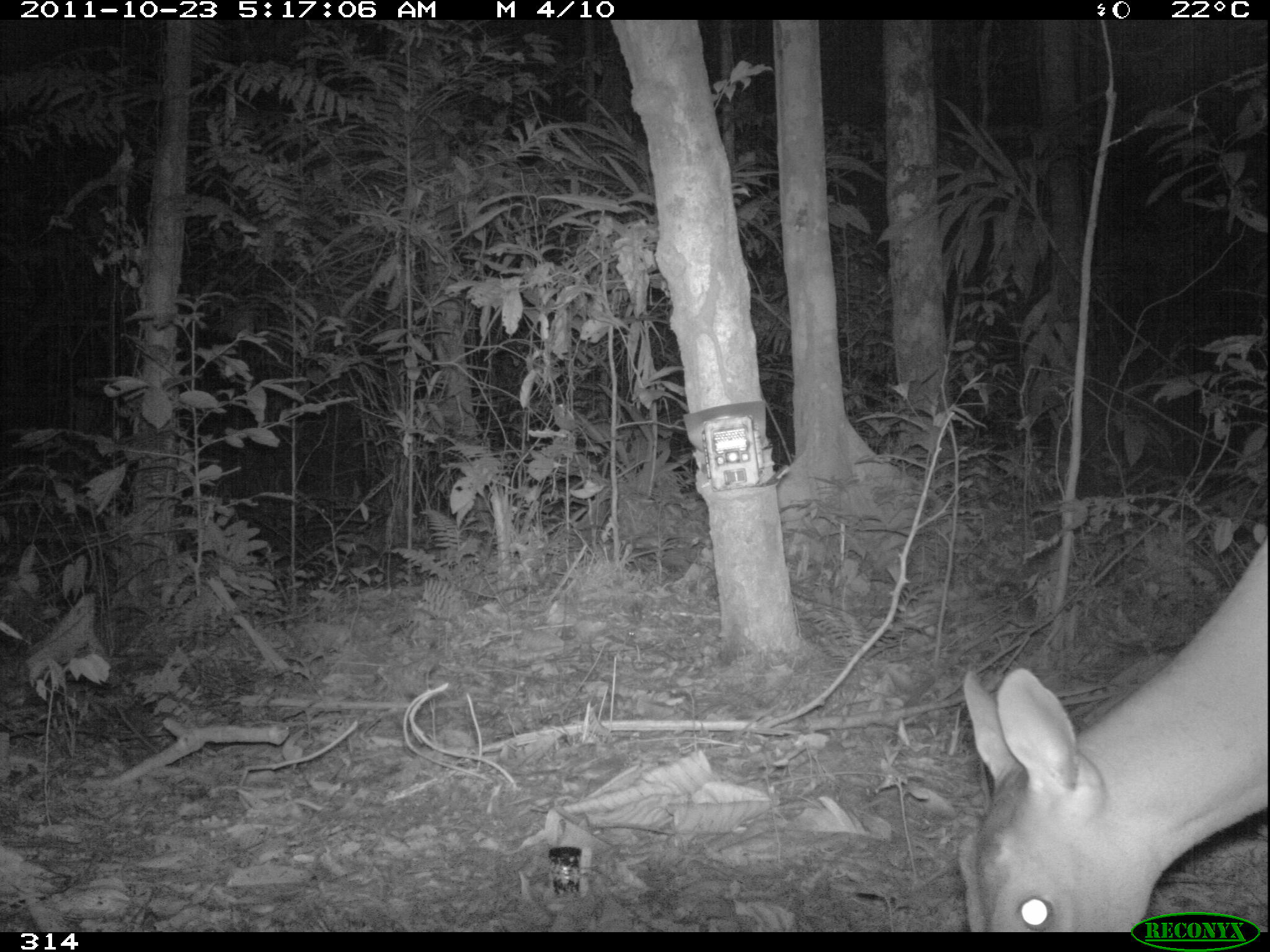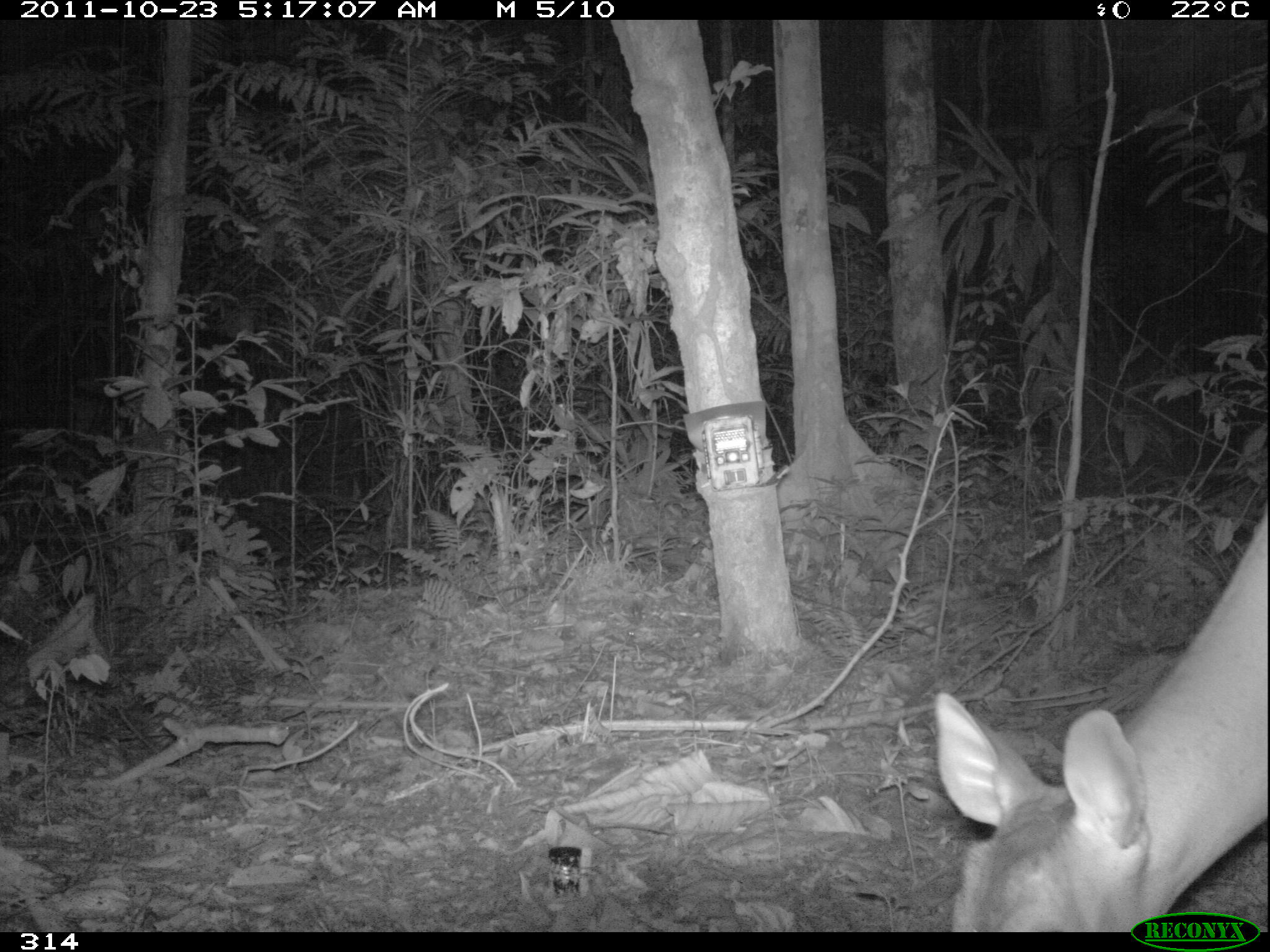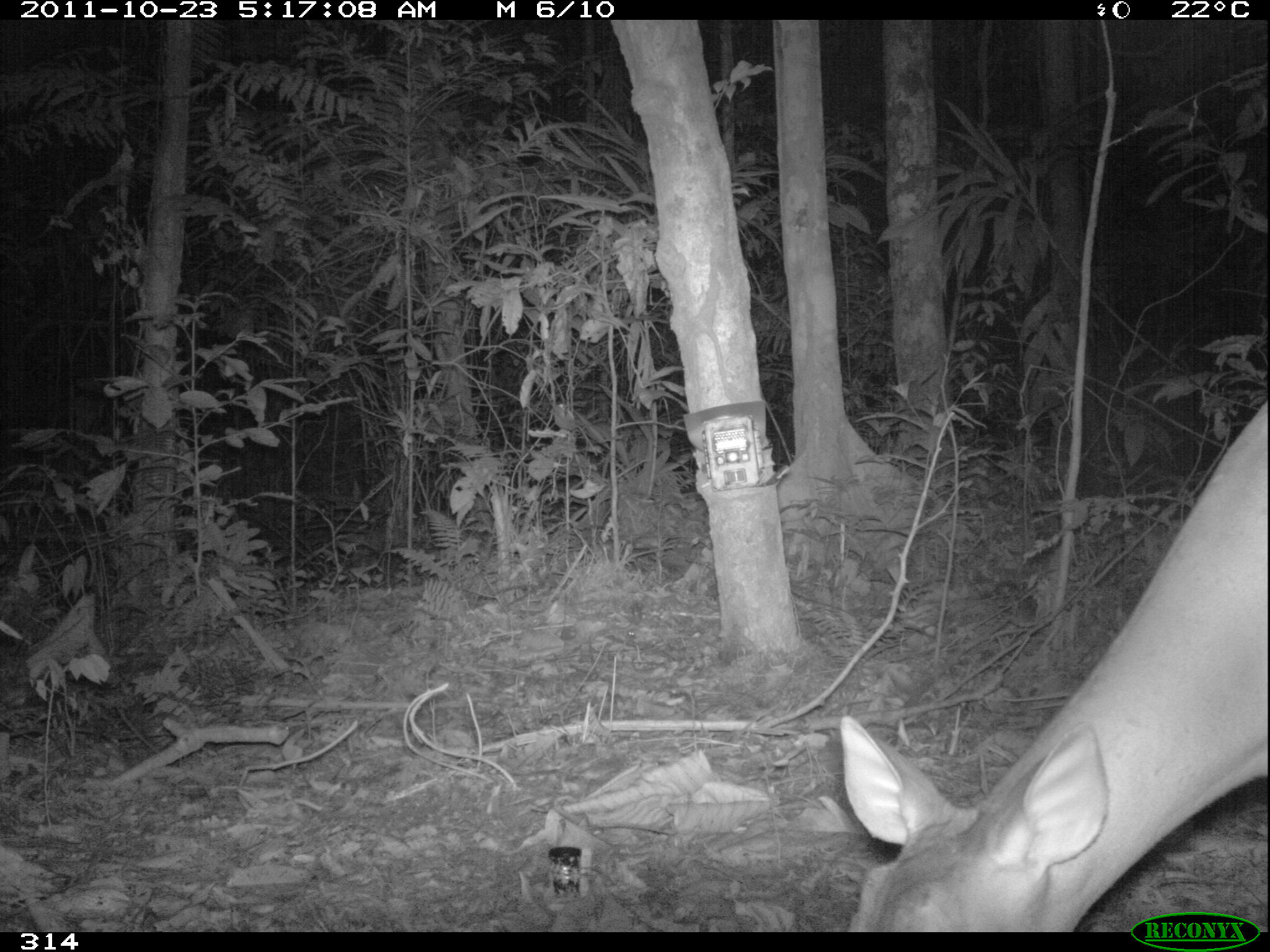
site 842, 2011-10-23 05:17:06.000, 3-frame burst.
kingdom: Animalia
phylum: Chordata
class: Mammalia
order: Artiodactyla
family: Cervidae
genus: Mazama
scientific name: Mazama americana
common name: red brocket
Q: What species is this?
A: Mazama americana (red brocket).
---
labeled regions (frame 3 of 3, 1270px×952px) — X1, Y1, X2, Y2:
mazama americana: 840, 397, 1267, 933